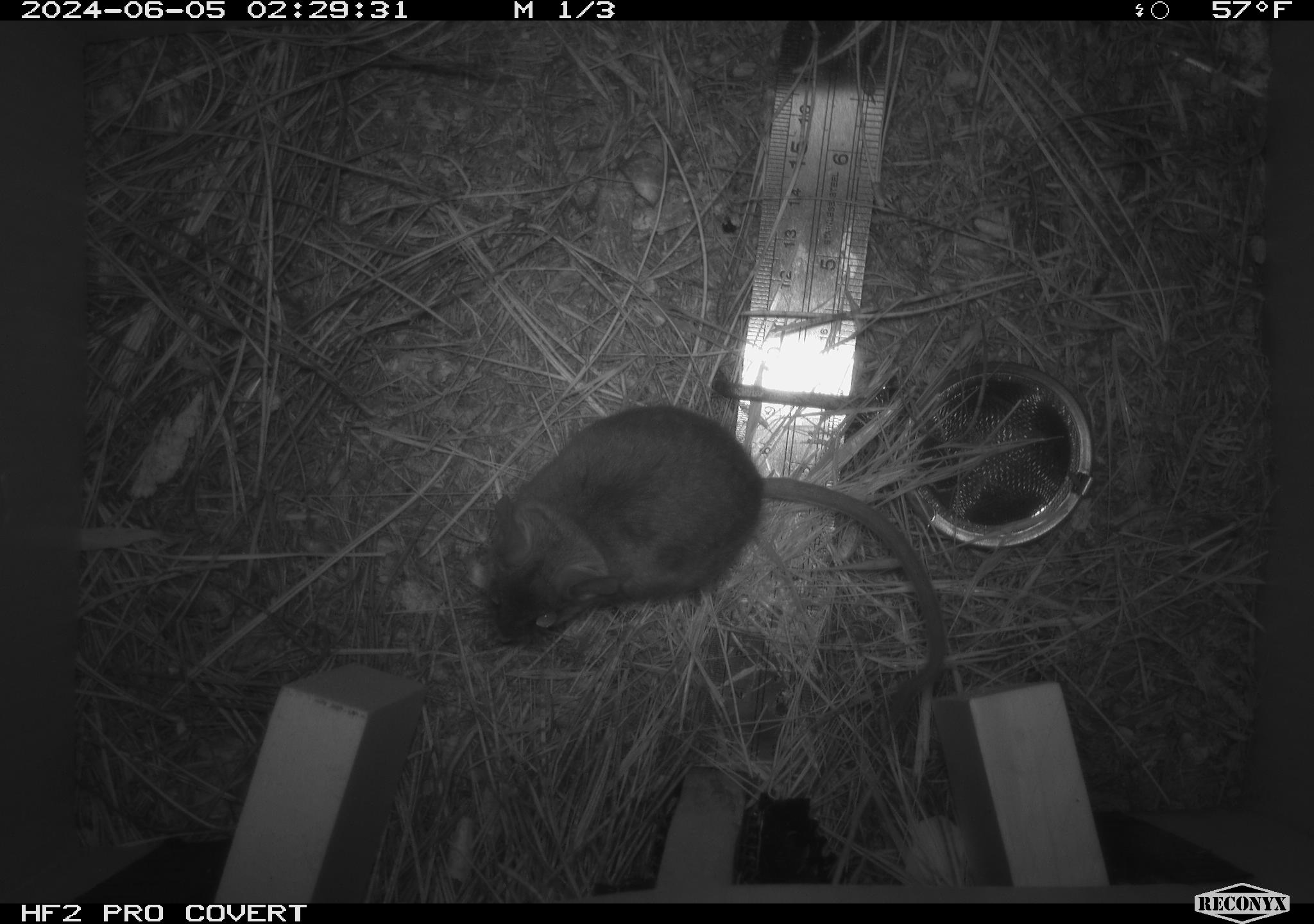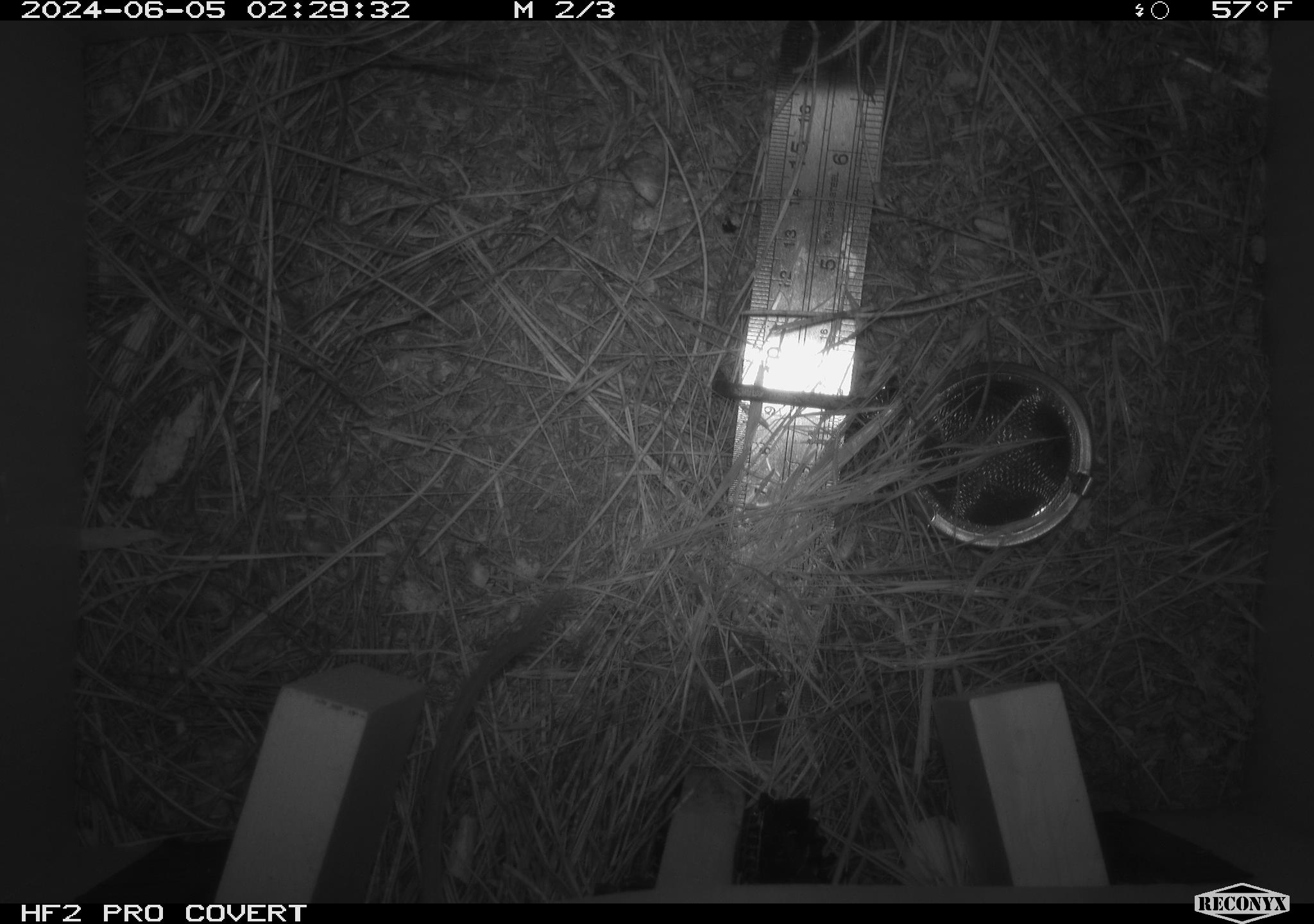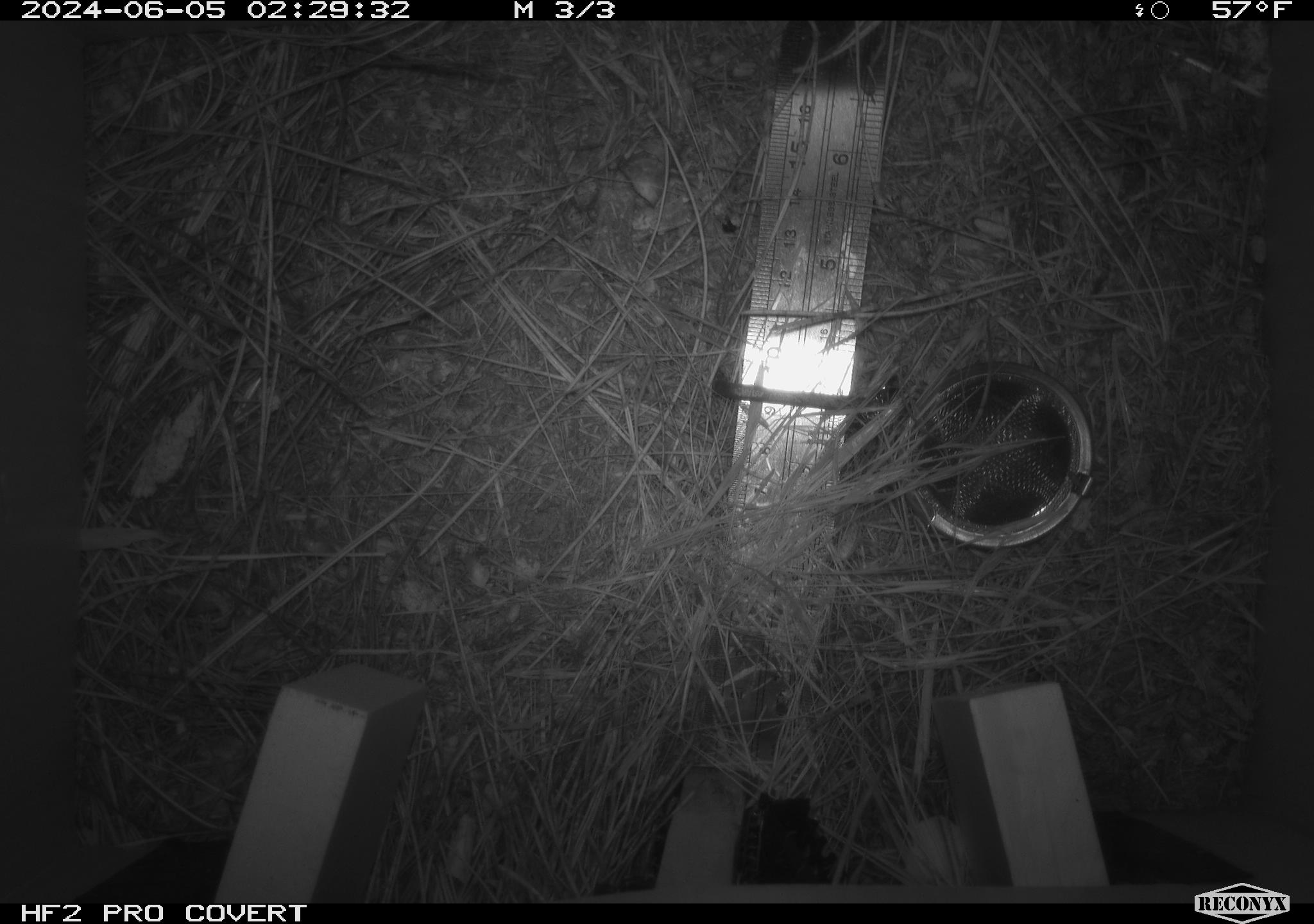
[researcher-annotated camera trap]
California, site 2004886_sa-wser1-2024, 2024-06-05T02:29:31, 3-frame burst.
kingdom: Animalia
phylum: Chordata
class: Mammalia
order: Rodentia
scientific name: Rodentia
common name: mouse species